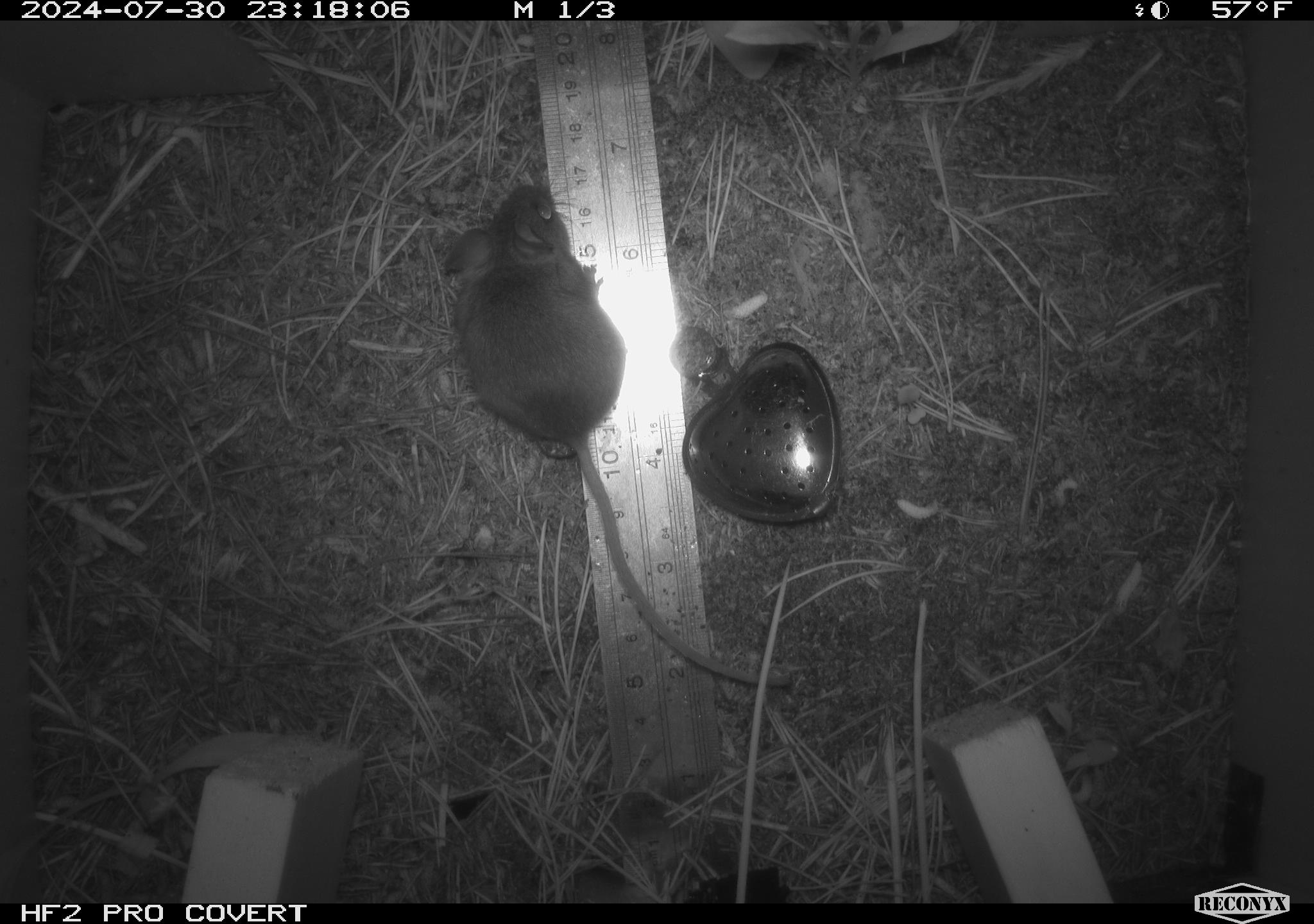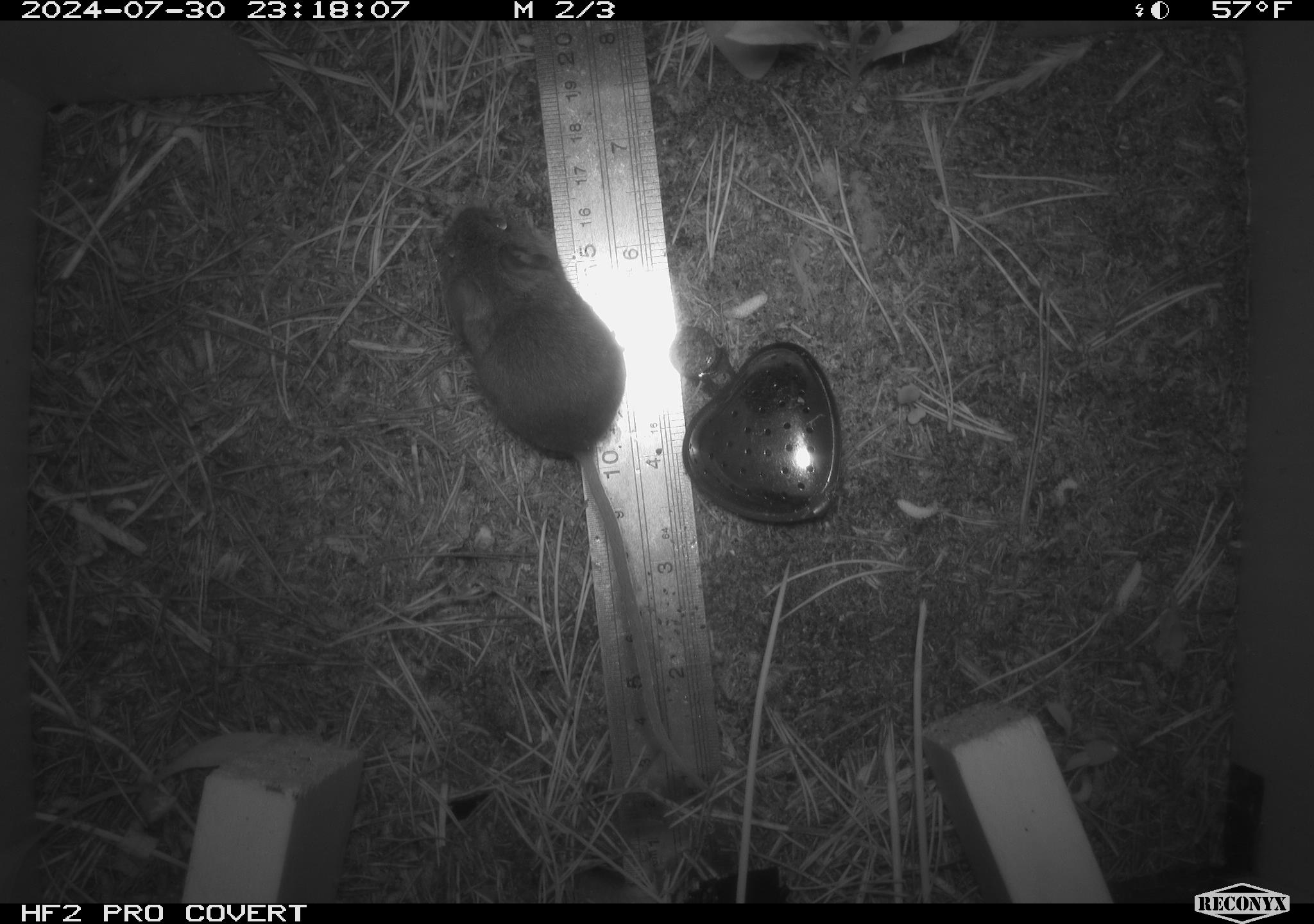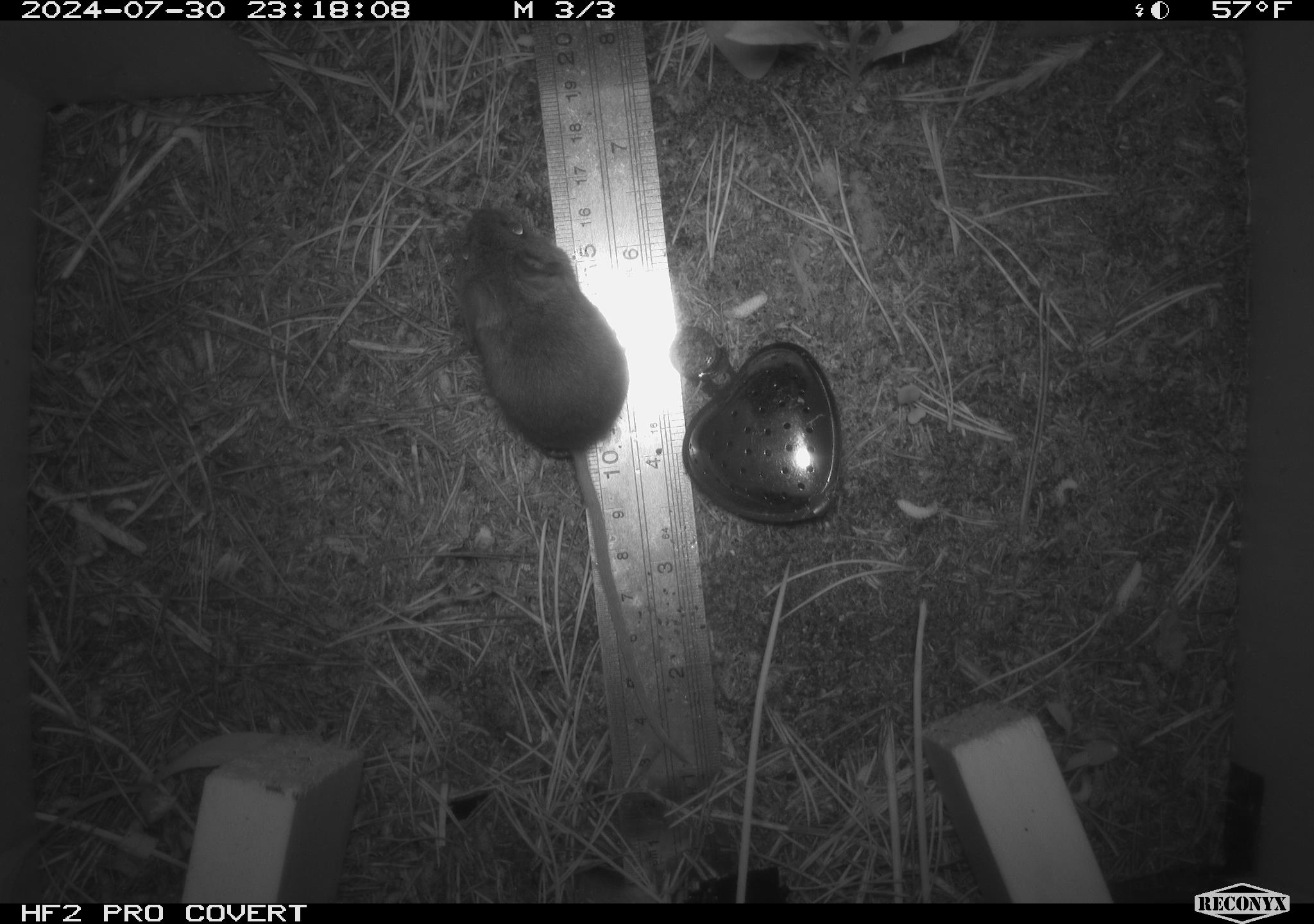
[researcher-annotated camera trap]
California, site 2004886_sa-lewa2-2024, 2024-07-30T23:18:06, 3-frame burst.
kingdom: Animalia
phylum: Chordata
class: Mammalia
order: Rodentia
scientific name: Rodentia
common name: rodent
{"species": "rodent (Rodentia)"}